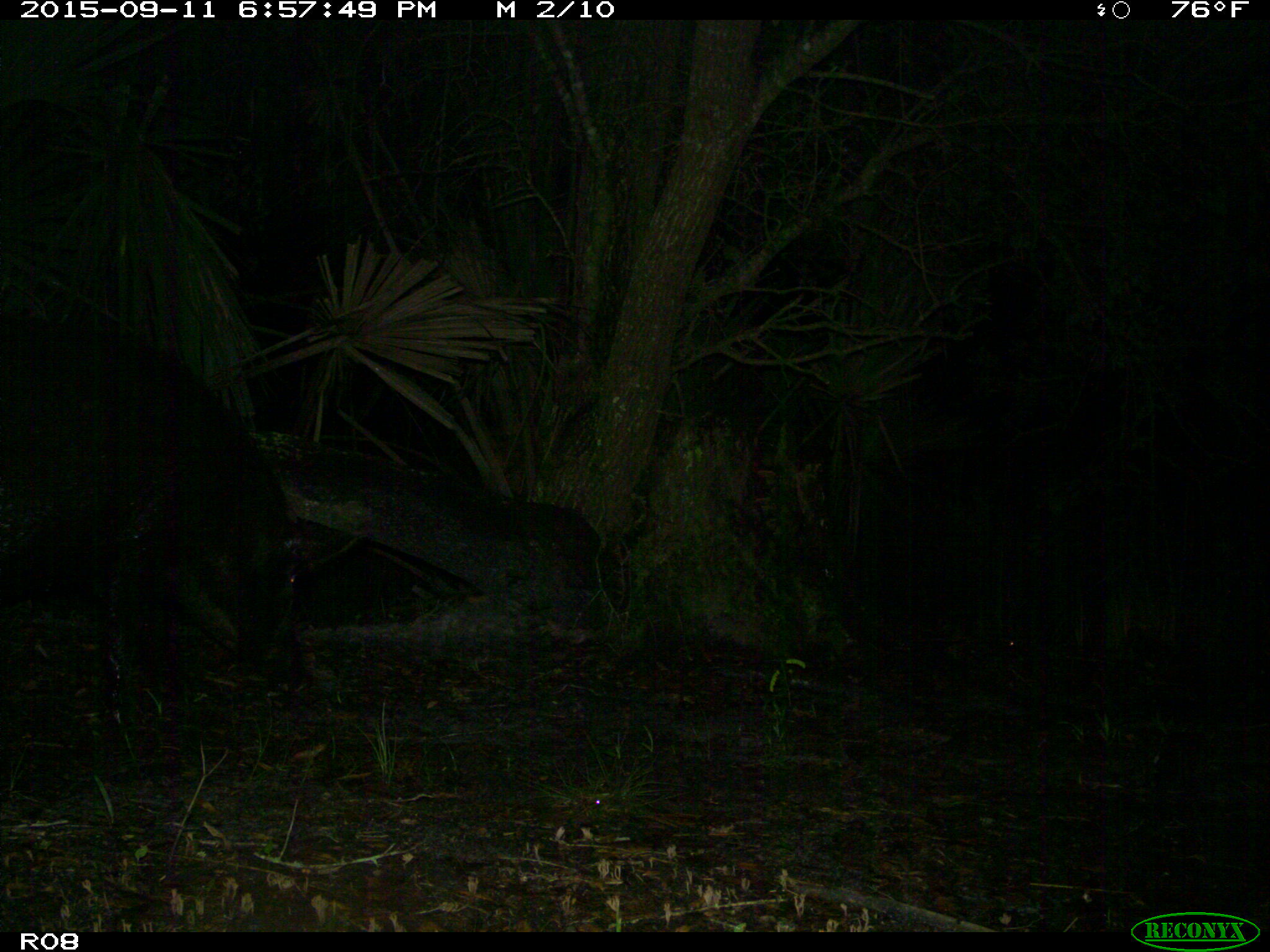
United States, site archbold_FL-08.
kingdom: Animalia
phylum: Chordata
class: Mammalia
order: Artiodactyla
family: Suidae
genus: Sus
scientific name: Sus scrofa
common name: wild boar